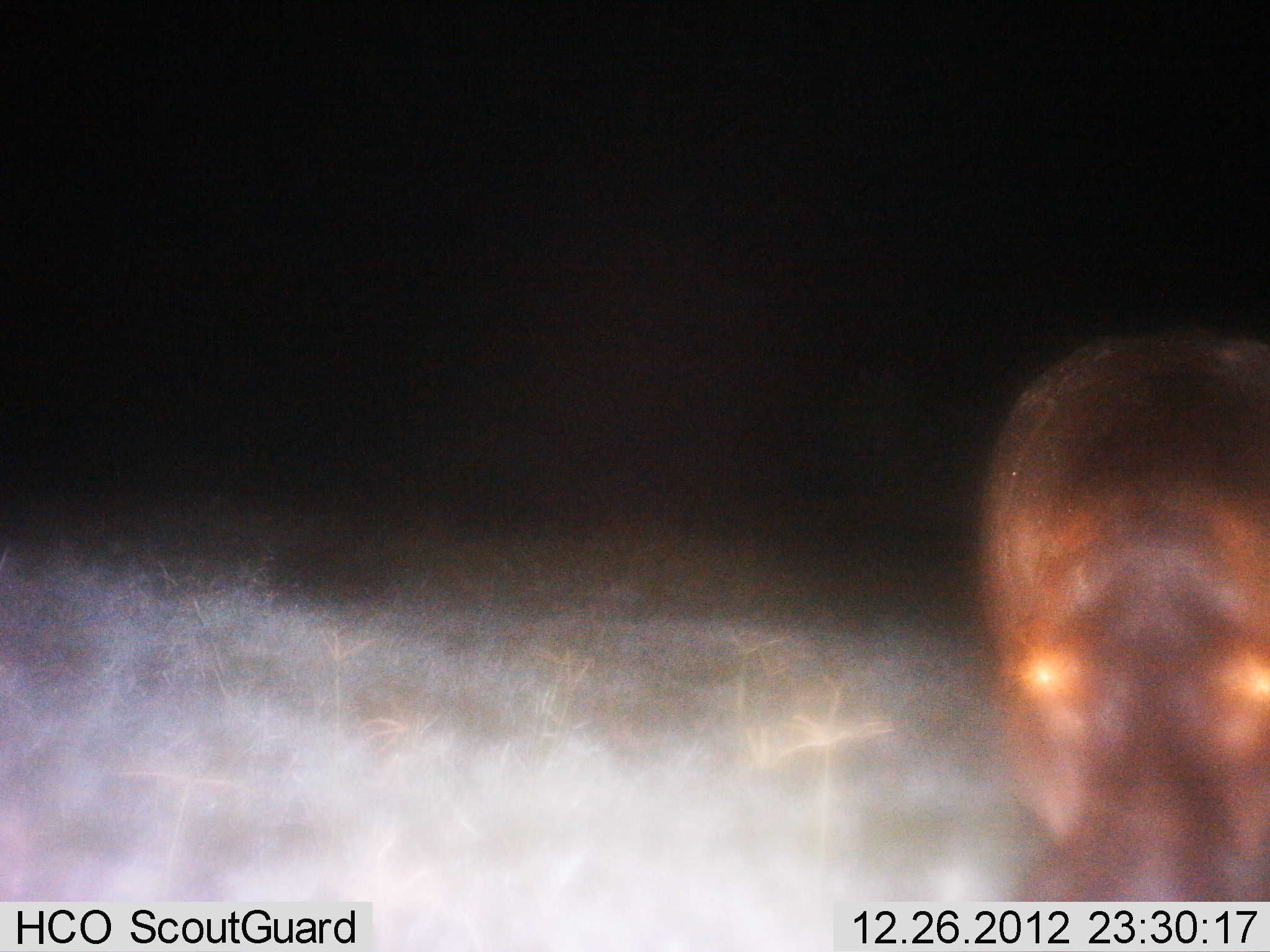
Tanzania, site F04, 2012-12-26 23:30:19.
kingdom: Animalia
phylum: Chordata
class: Mammalia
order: Artiodactyla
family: Hippopotamidae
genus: Hippopotamus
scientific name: Hippopotamus amphibius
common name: hippopotamus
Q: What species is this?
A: Hippopotamus (Hippopotamus amphibius).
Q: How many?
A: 1.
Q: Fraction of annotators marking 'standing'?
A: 69%.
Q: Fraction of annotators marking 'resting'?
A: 0%.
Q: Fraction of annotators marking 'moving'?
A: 19%.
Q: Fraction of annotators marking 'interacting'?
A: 3%.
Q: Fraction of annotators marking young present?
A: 0%.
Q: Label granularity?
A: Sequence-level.